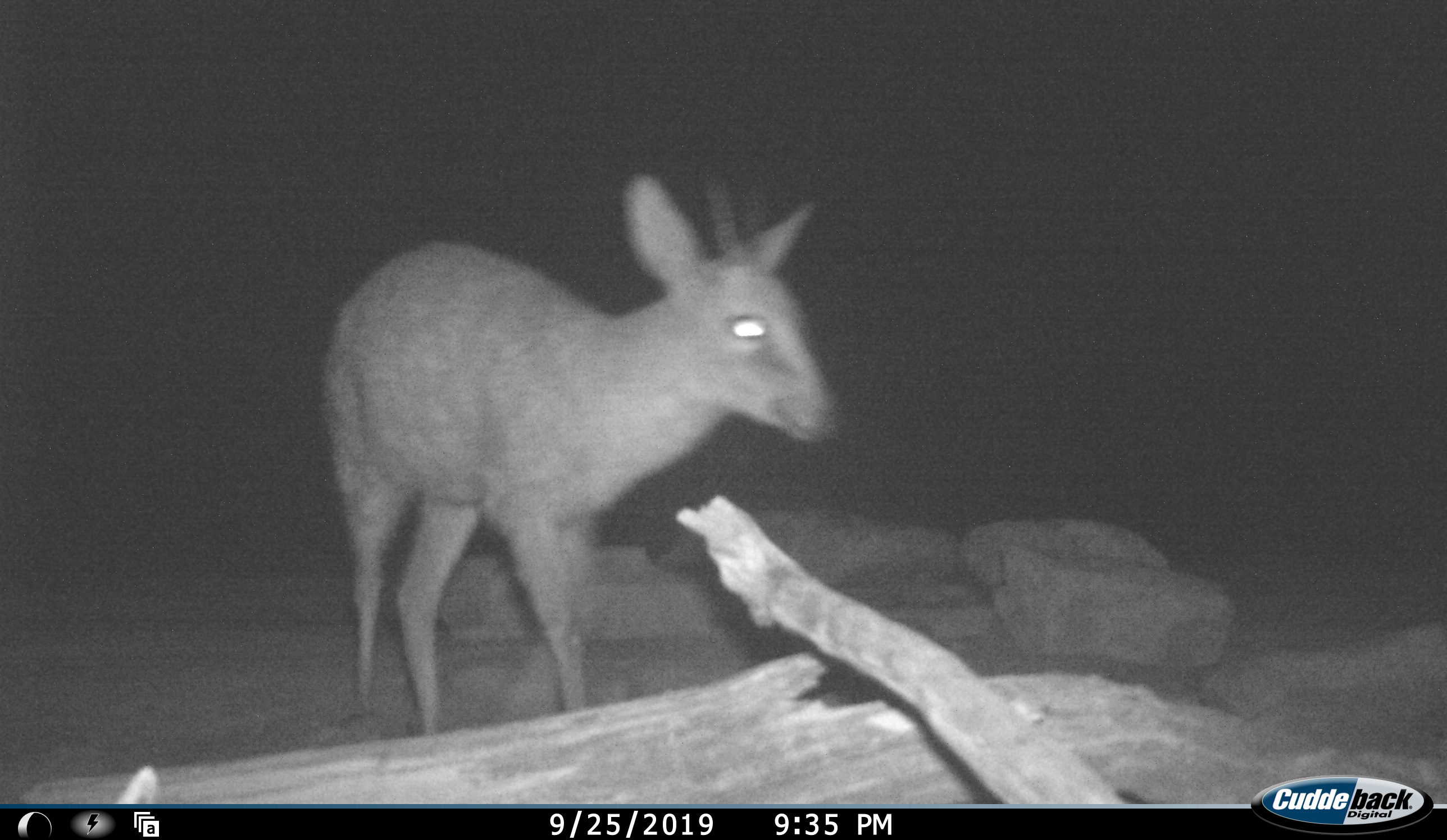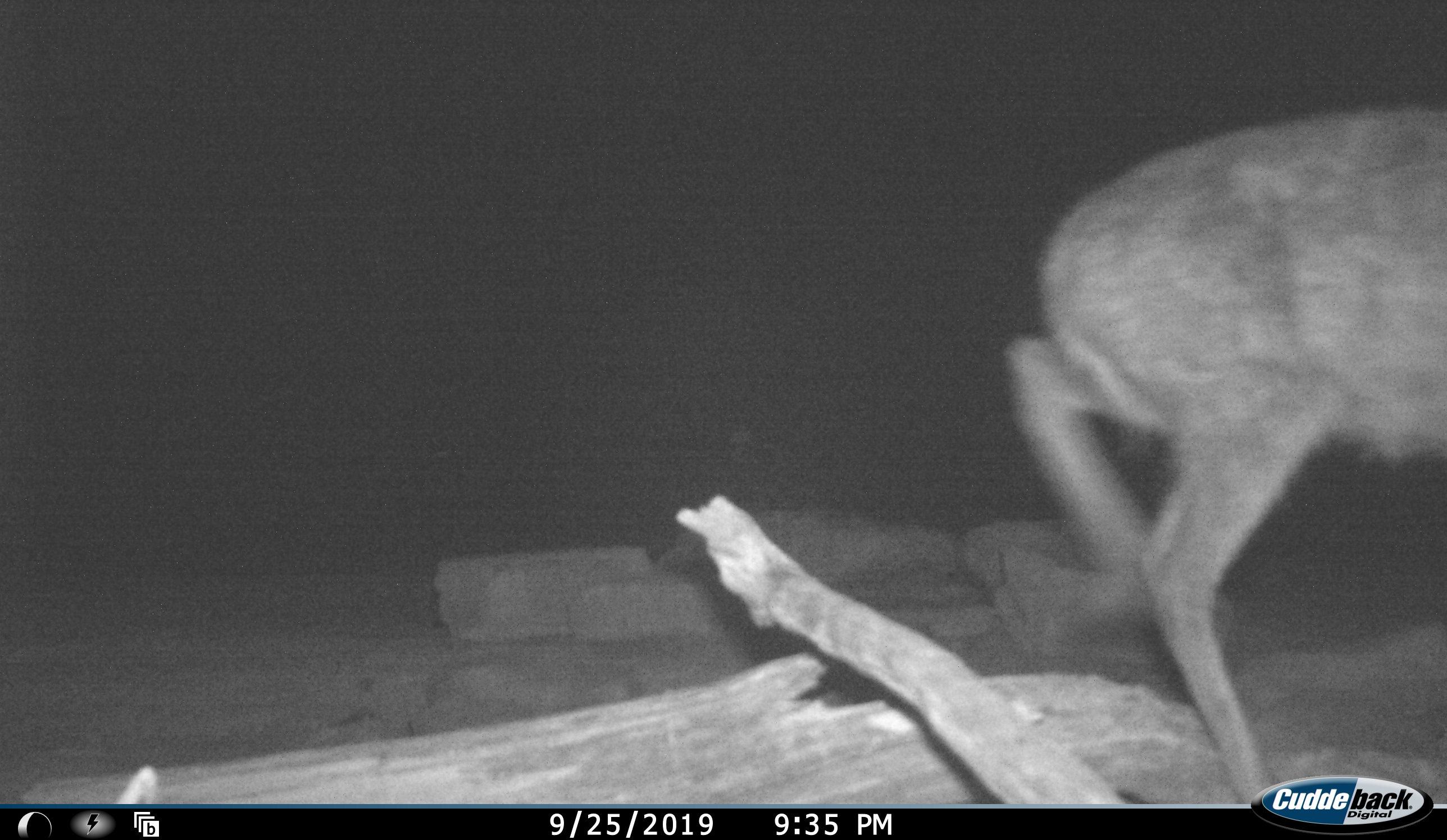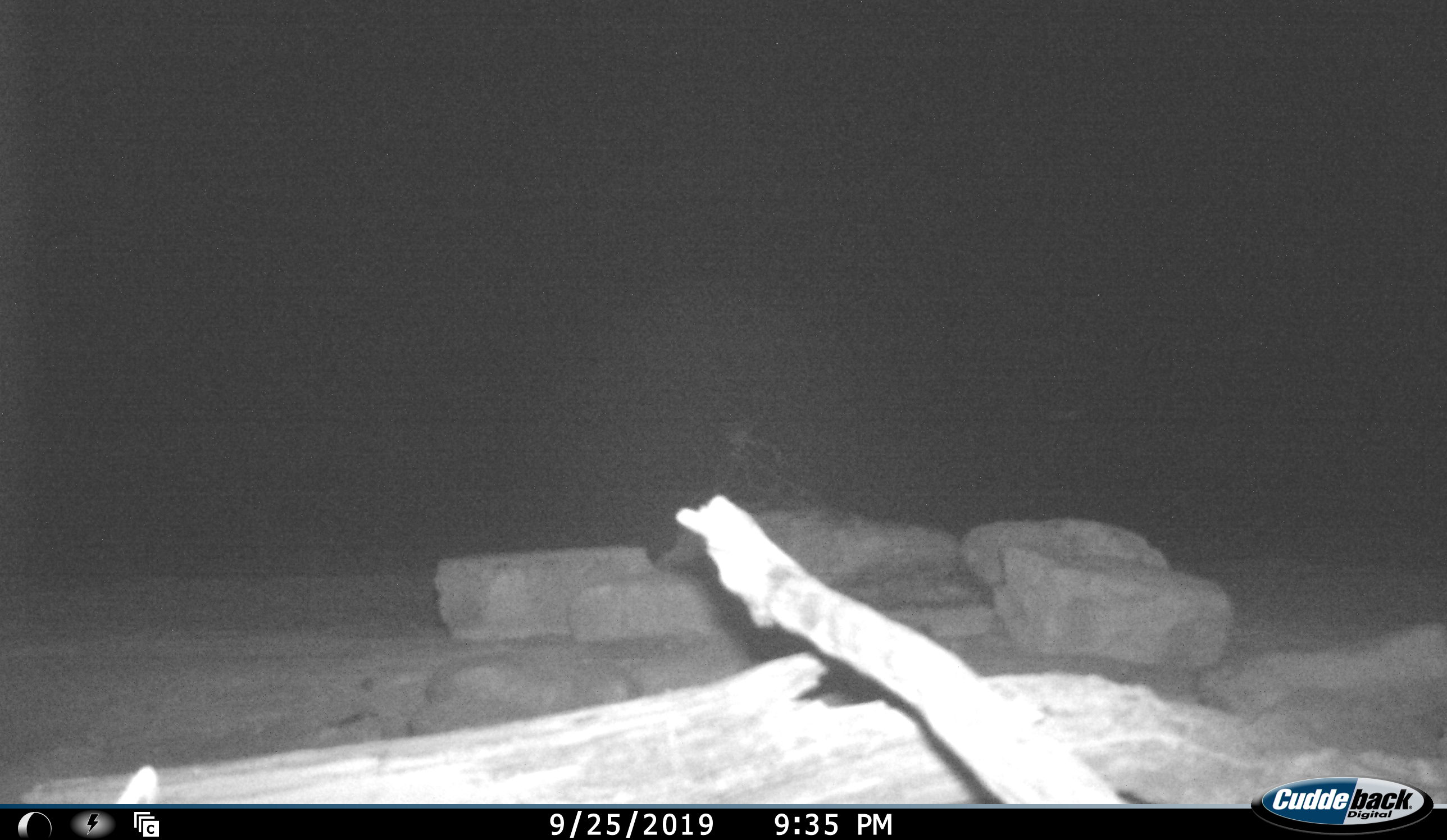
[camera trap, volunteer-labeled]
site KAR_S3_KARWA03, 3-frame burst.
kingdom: Animalia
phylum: Chordata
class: Mammalia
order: Artiodactyla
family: Bovidae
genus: Sylvicapra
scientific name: Sylvicapra grimmia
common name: common duiker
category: duikercommongrey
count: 1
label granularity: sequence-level